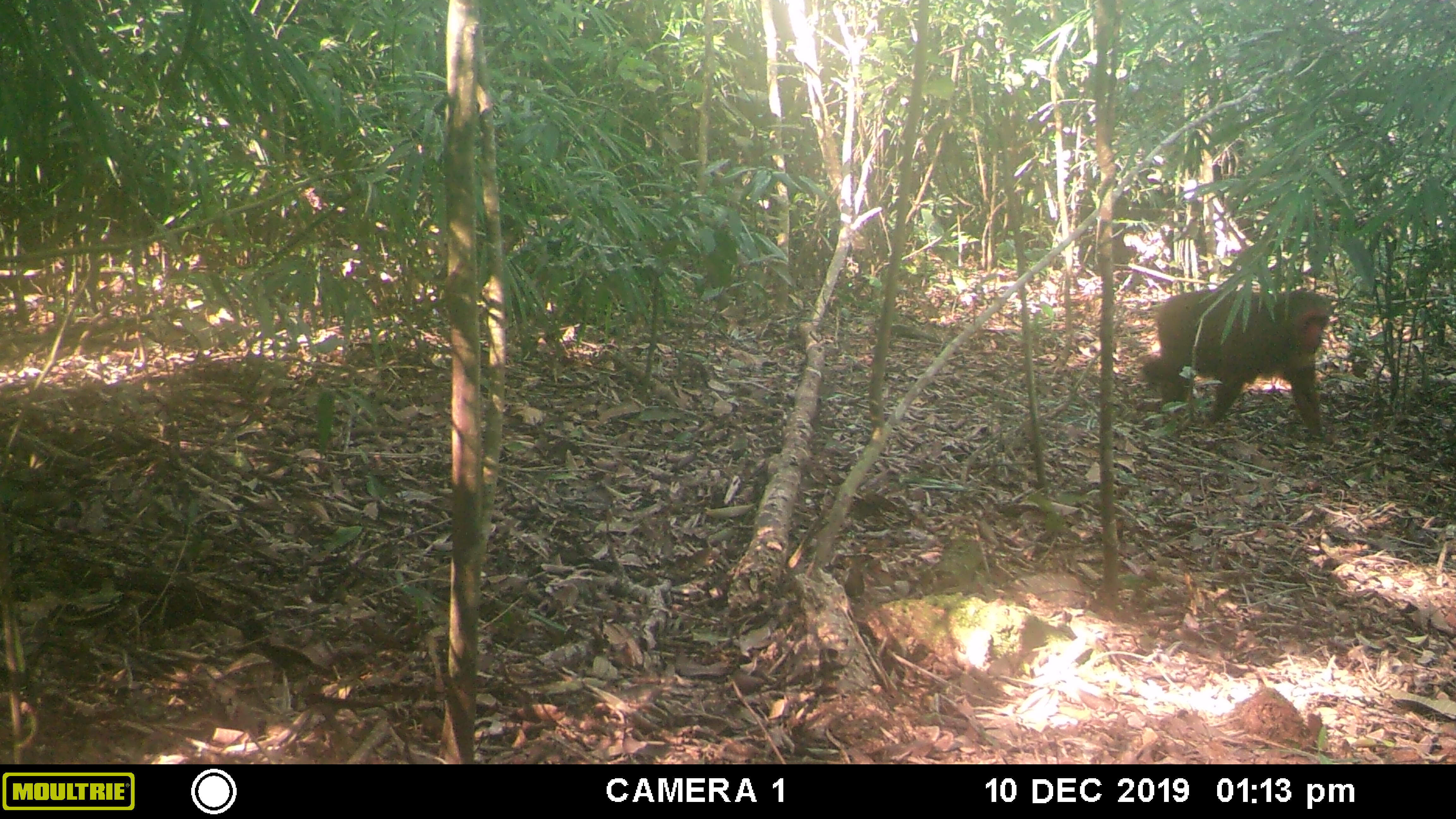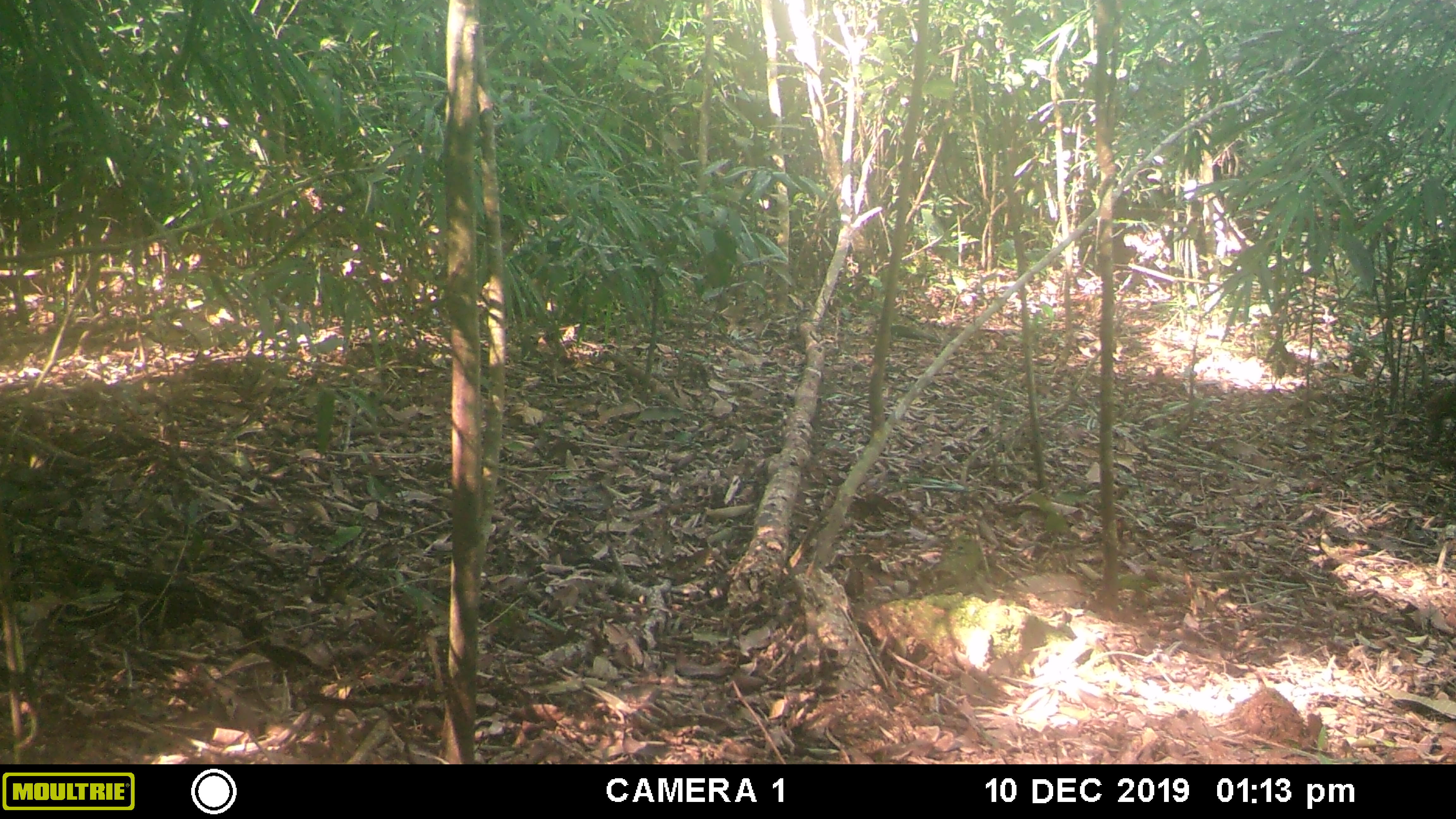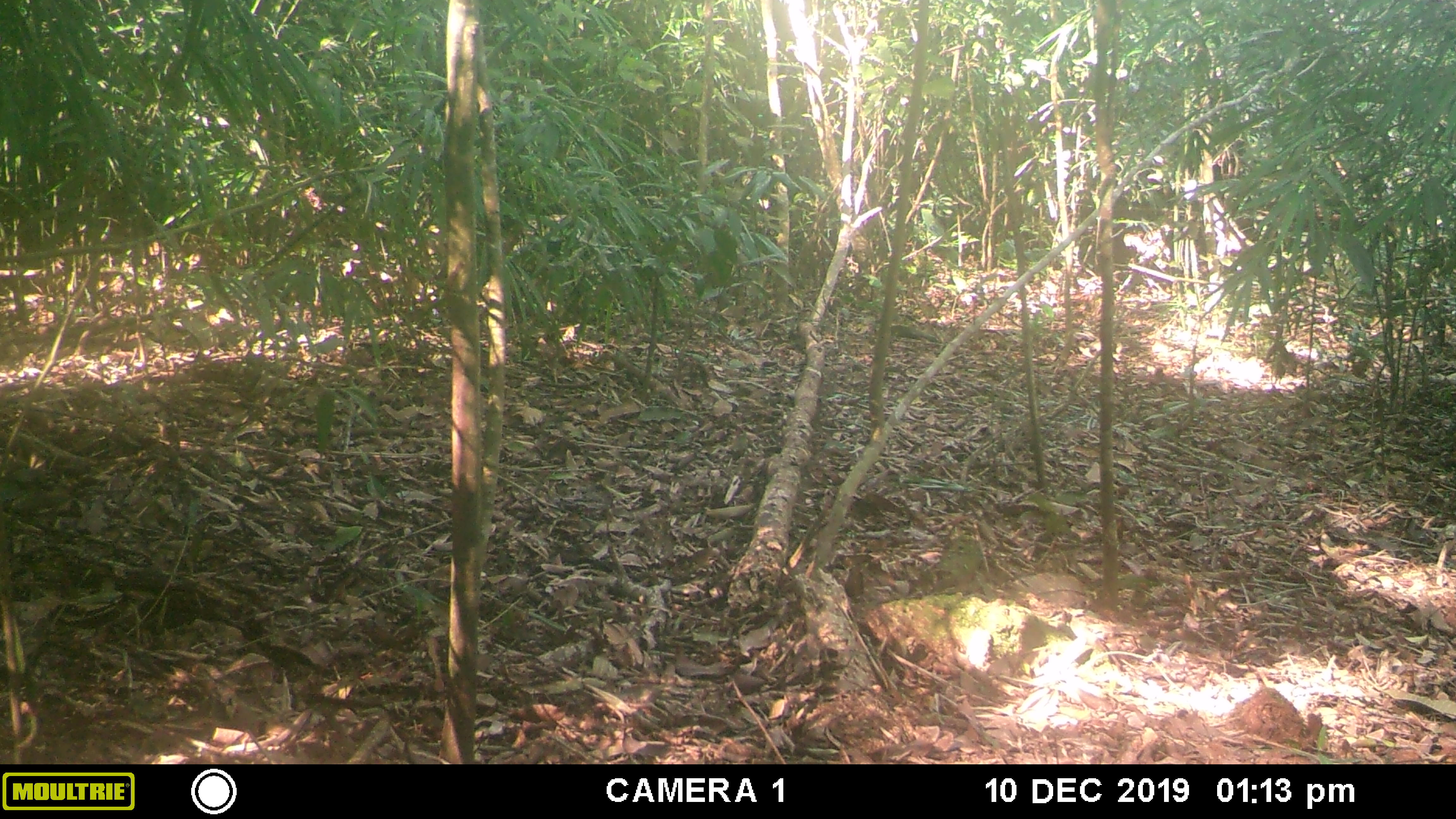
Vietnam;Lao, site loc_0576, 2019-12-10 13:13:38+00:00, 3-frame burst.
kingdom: Animalia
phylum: Chordata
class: Mammalia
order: Primates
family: Cercopithecidae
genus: Macaca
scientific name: Macaca arctoides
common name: stump-tailed macaque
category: stump tailed macaque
Stump tailed macaque (stump-tailed macaque) (Macaca arctoides). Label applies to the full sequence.